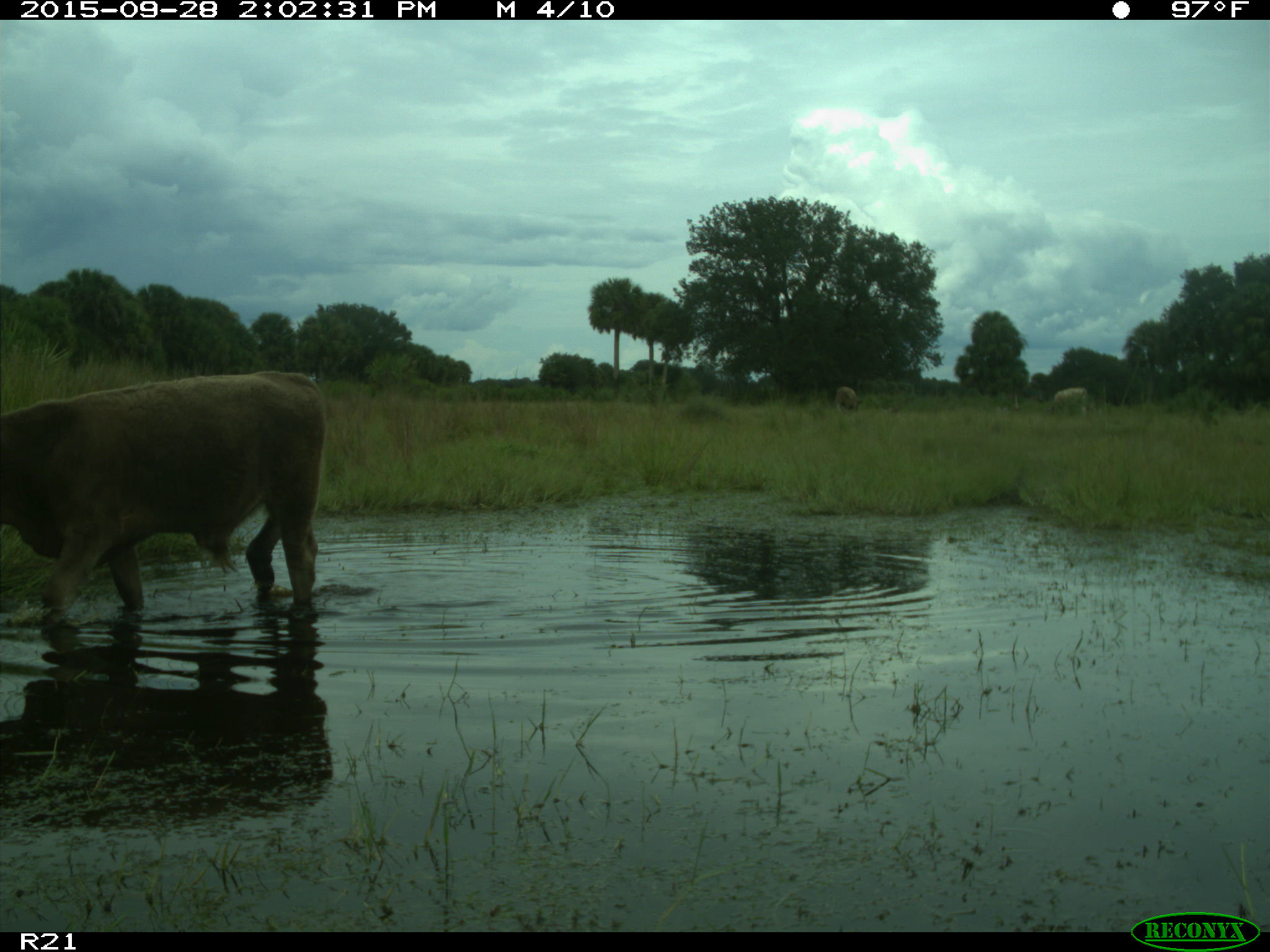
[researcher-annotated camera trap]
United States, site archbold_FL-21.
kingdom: Animalia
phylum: Chordata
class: Mammalia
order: Artiodactyla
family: Bovidae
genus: Bos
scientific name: Bos taurus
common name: domestic cow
Bos taurus (domestic cow).